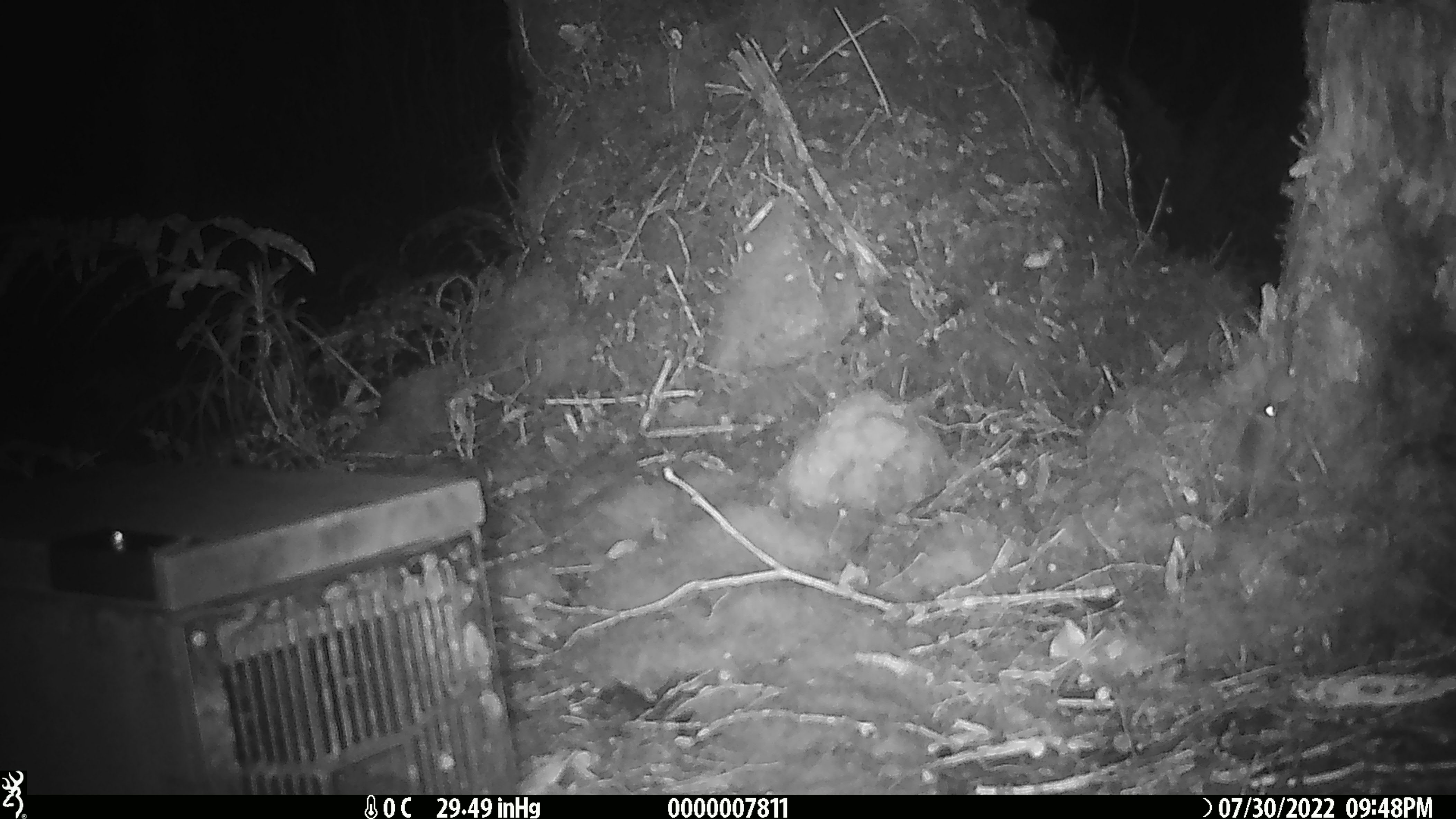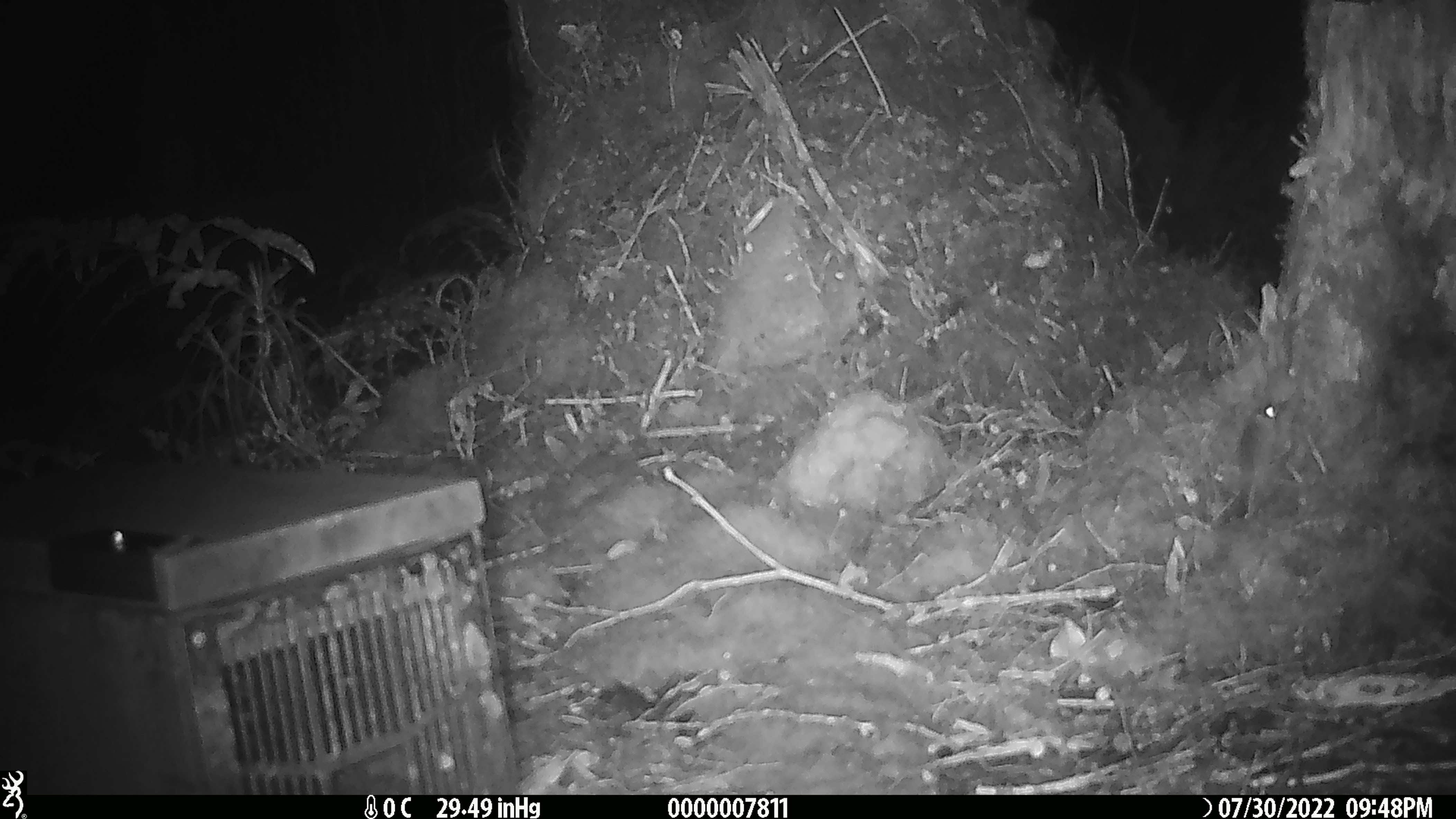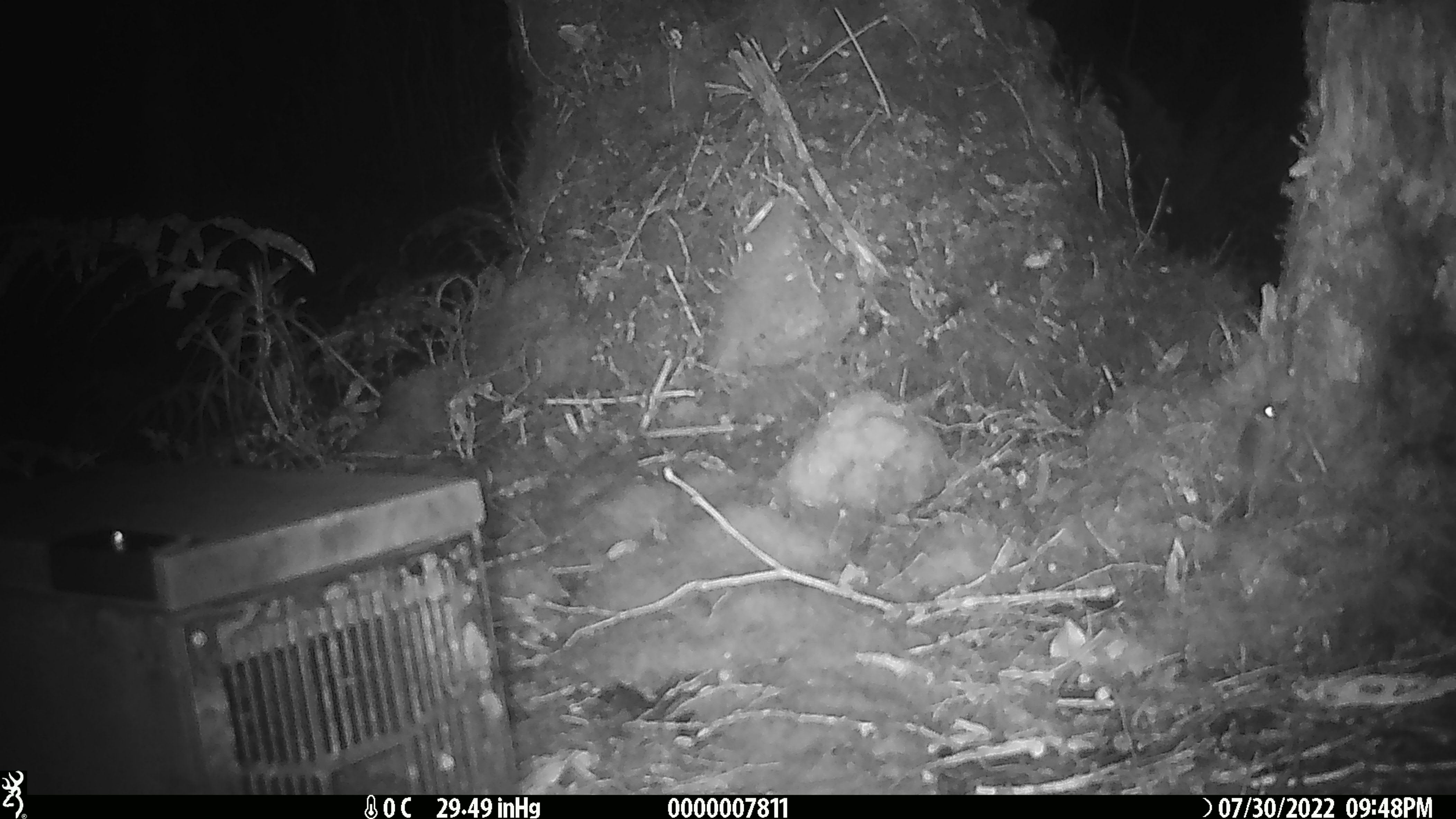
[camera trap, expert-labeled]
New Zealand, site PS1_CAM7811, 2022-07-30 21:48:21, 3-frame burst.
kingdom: Animalia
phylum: Chordata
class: Mammalia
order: Rodentia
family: Muridae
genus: Mus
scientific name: Mus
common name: mouse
Mouse (Mus).